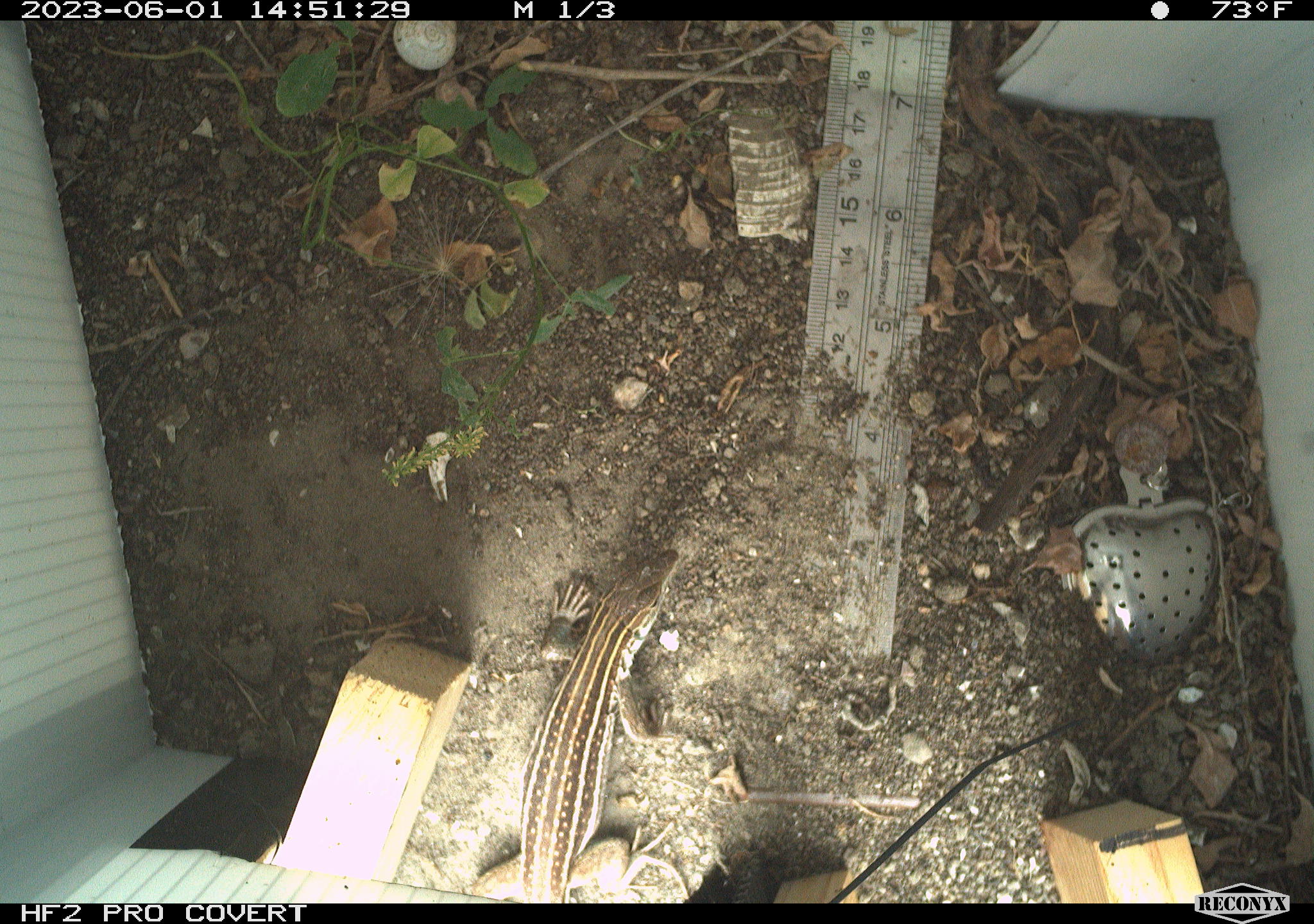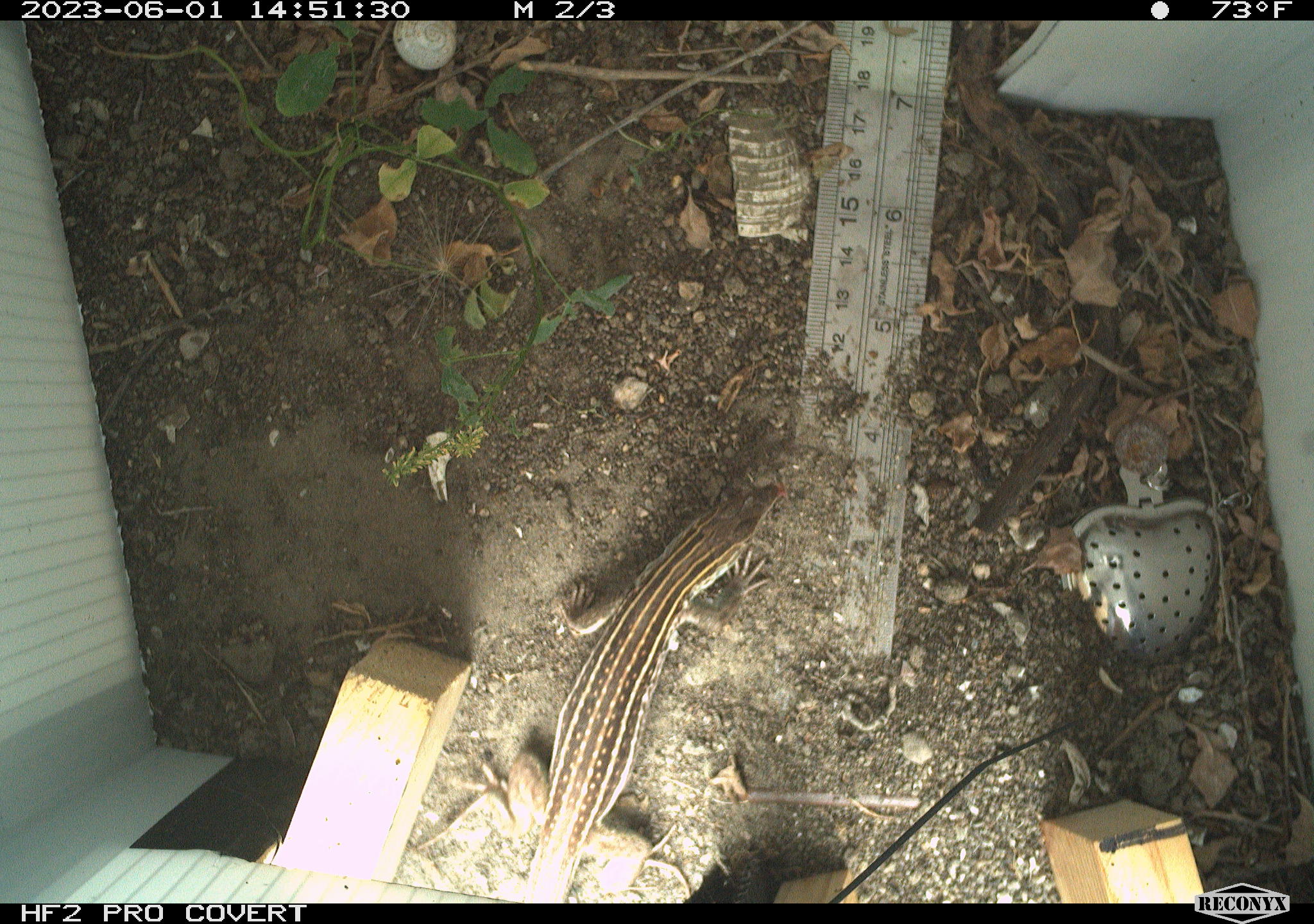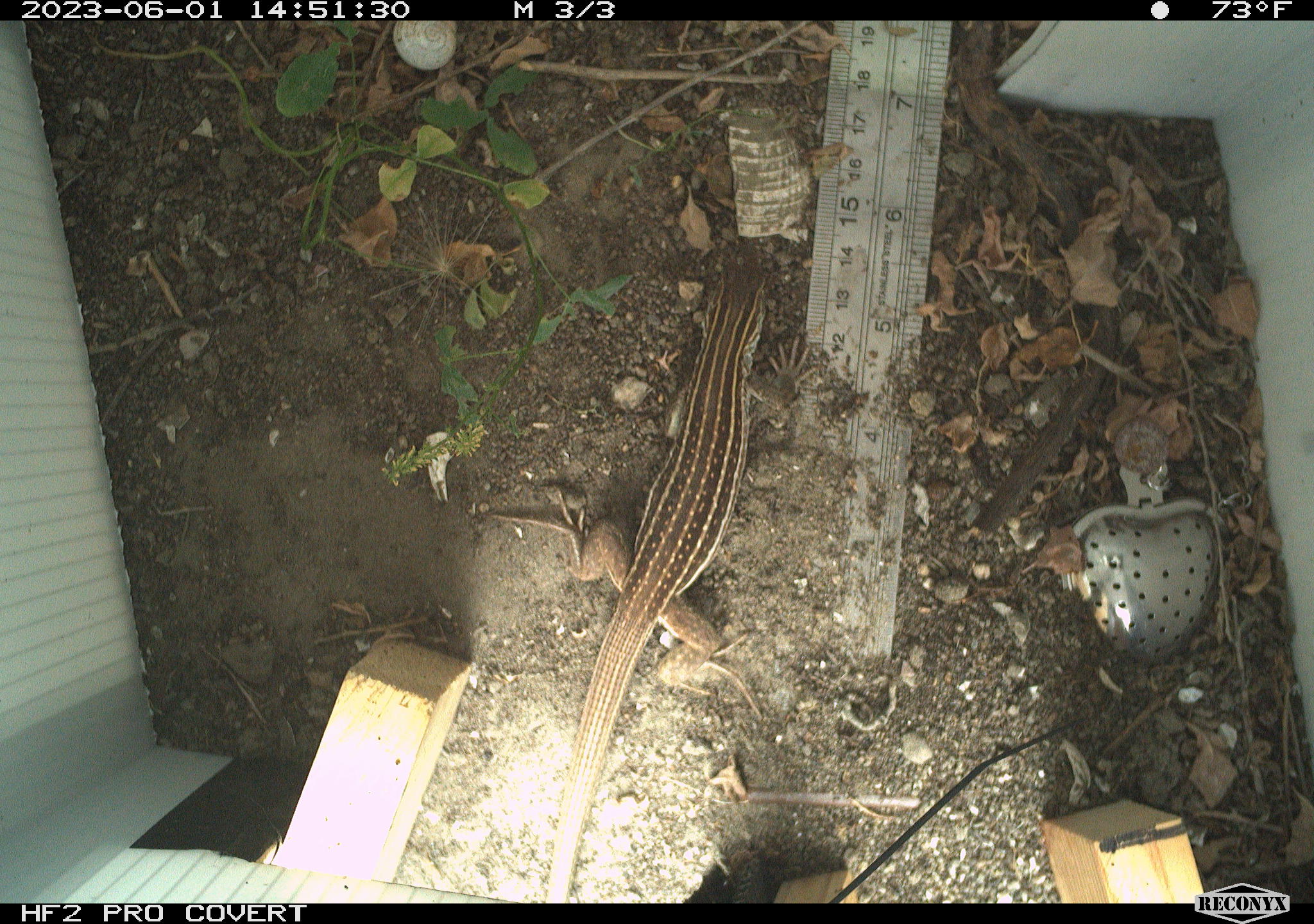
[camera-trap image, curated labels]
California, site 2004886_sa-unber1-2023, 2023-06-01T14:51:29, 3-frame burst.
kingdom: Animalia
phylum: Chordata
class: Reptilia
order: Squamata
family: Teiidae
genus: Aspidoscelis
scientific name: Aspidoscelis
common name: whiptail lizards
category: aspidoscelis species